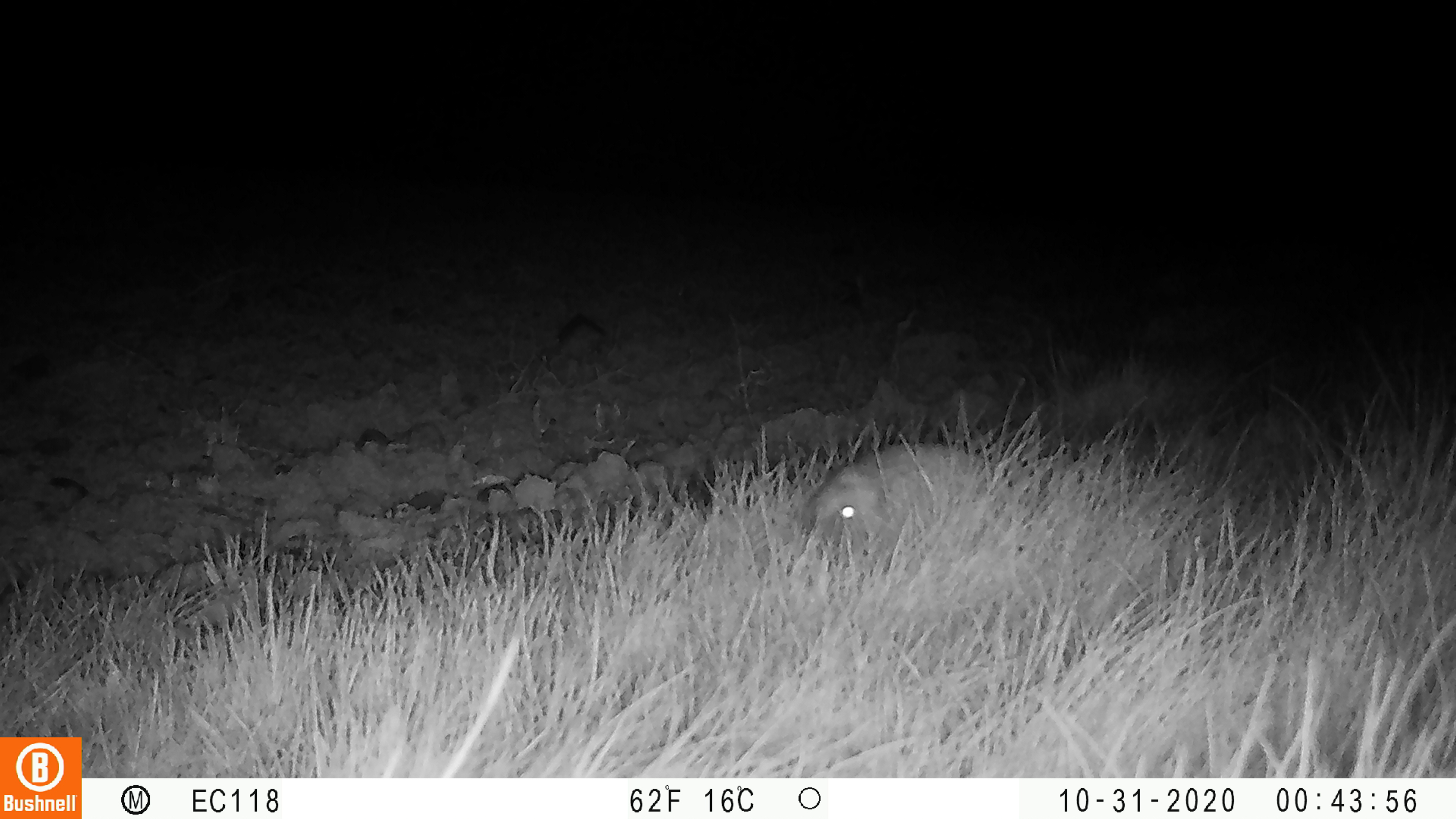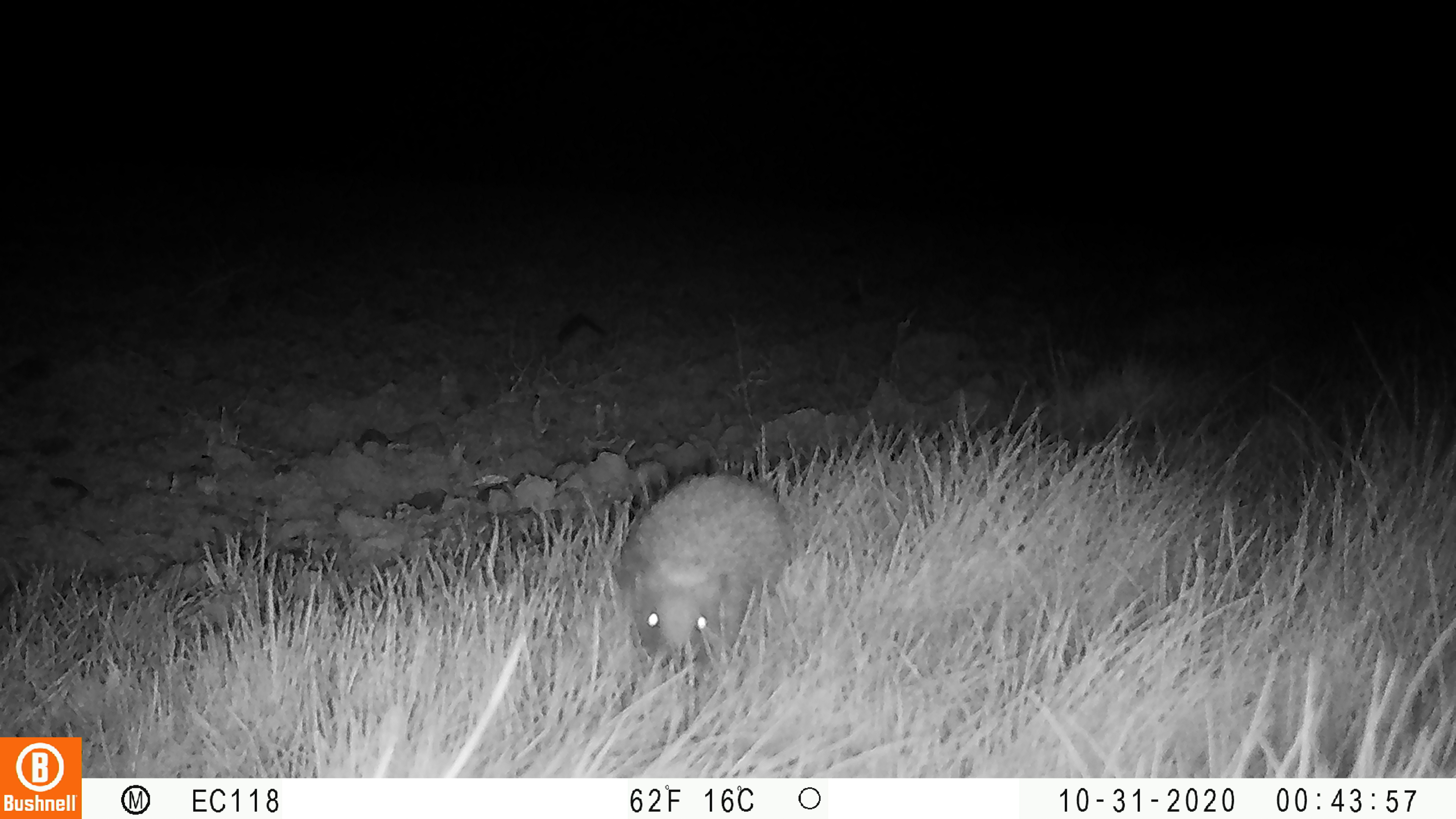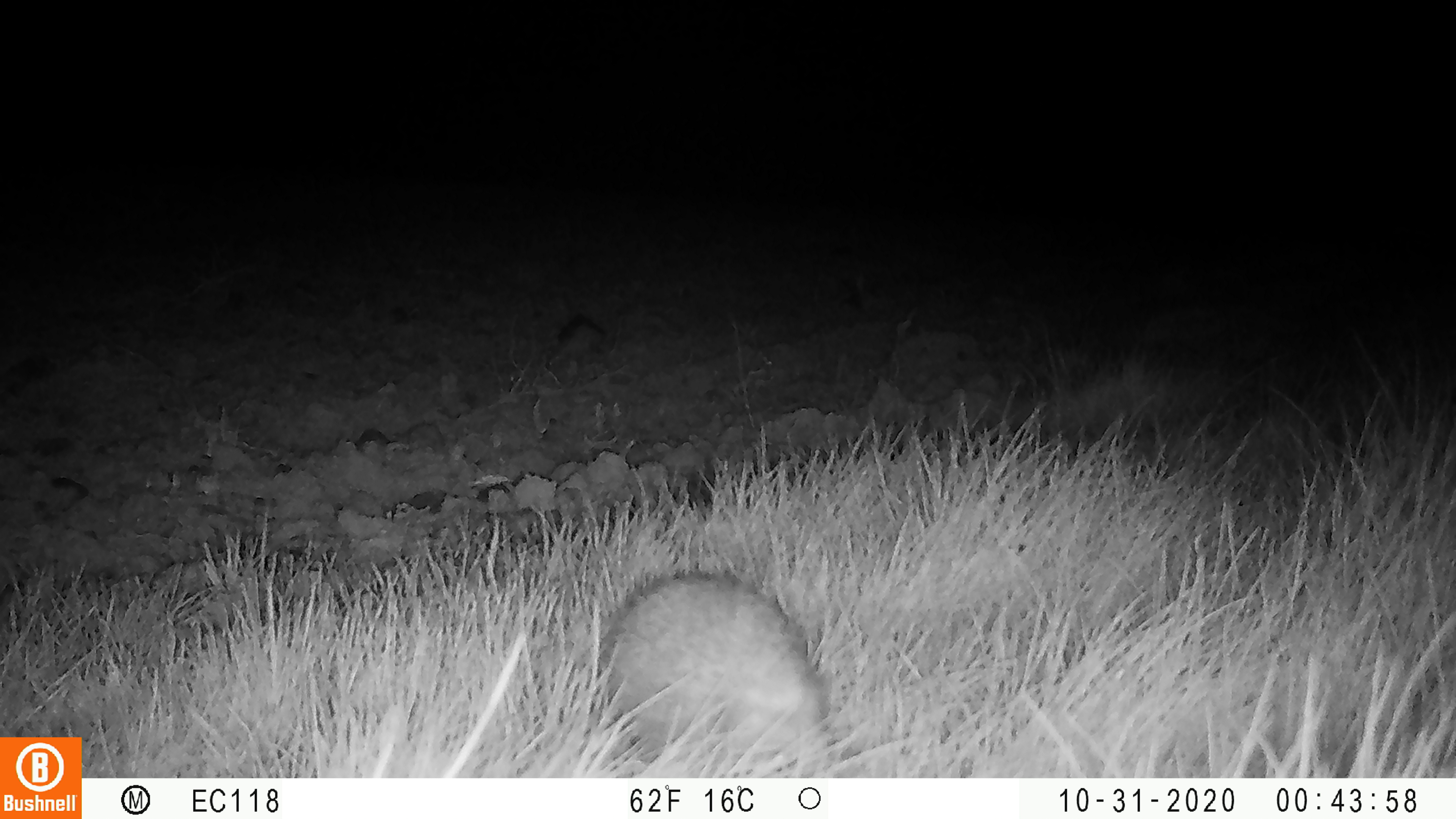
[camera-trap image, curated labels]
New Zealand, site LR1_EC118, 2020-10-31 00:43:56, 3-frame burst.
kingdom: Animalia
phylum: Chordata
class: Mammalia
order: Eulipotyphla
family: Erinaceidae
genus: Erinaceus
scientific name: Erinaceus europaeus europaeus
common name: european hedgehog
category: hedgehog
Hedgehog (european hedgehog) (Erinaceus europaeus europaeus).